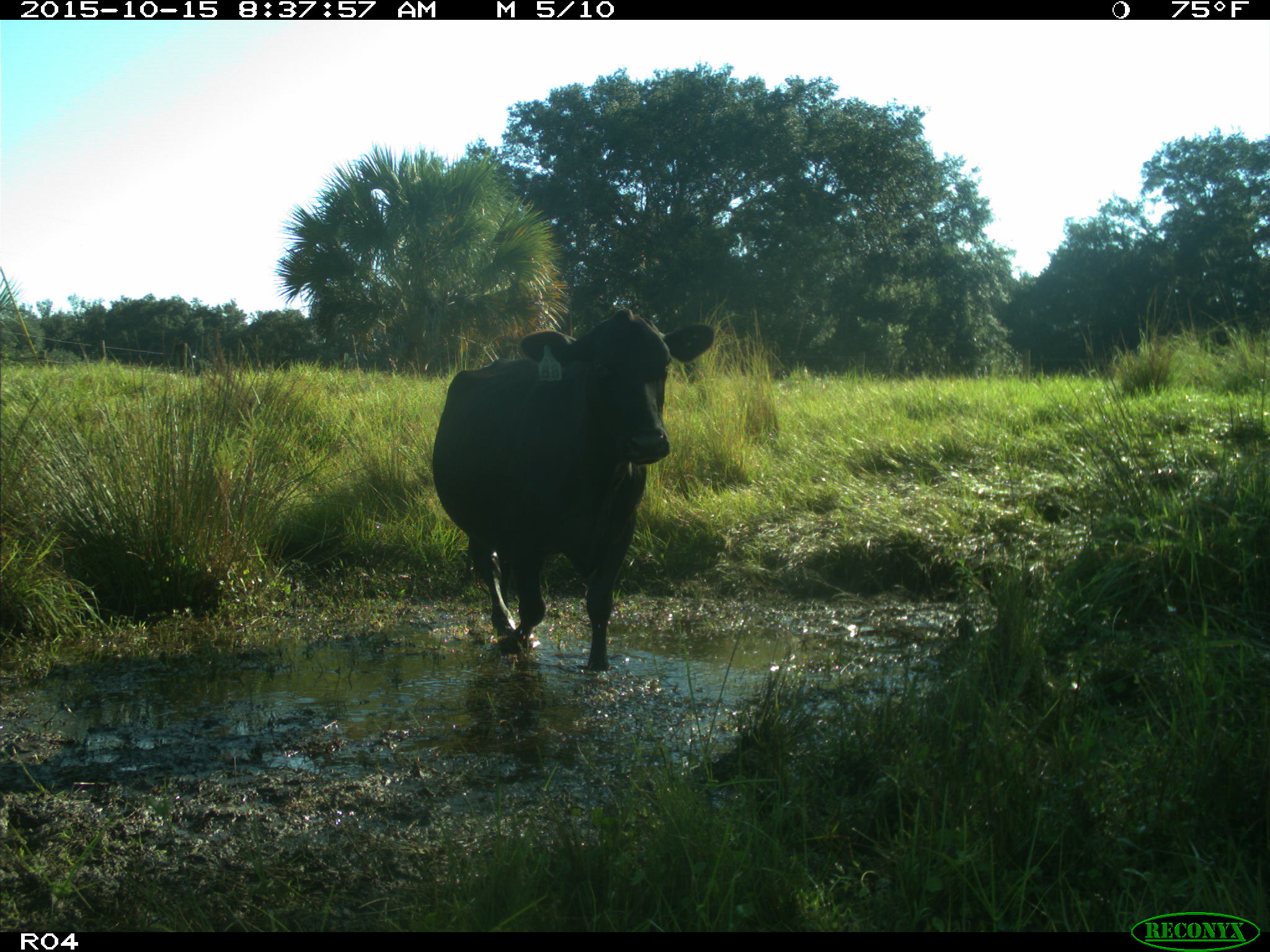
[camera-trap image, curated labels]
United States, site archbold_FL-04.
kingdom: Animalia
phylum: Chordata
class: Mammalia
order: Artiodactyla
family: Bovidae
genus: Bos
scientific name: Bos taurus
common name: domestic cow